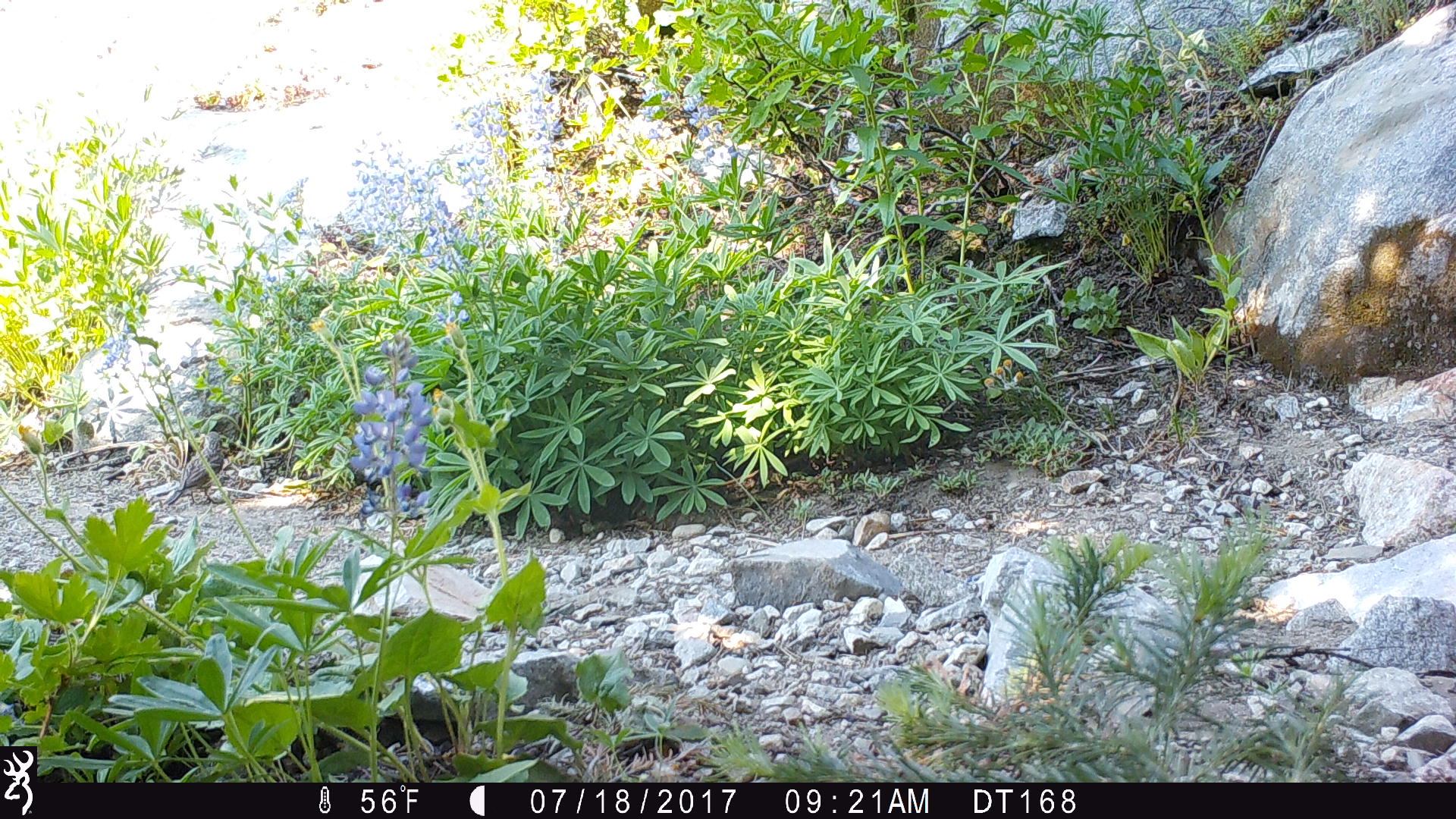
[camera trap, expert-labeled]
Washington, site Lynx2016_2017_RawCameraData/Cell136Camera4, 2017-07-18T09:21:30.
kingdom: Animalia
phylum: Chordata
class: Aves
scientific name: Aves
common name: birds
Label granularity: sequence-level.